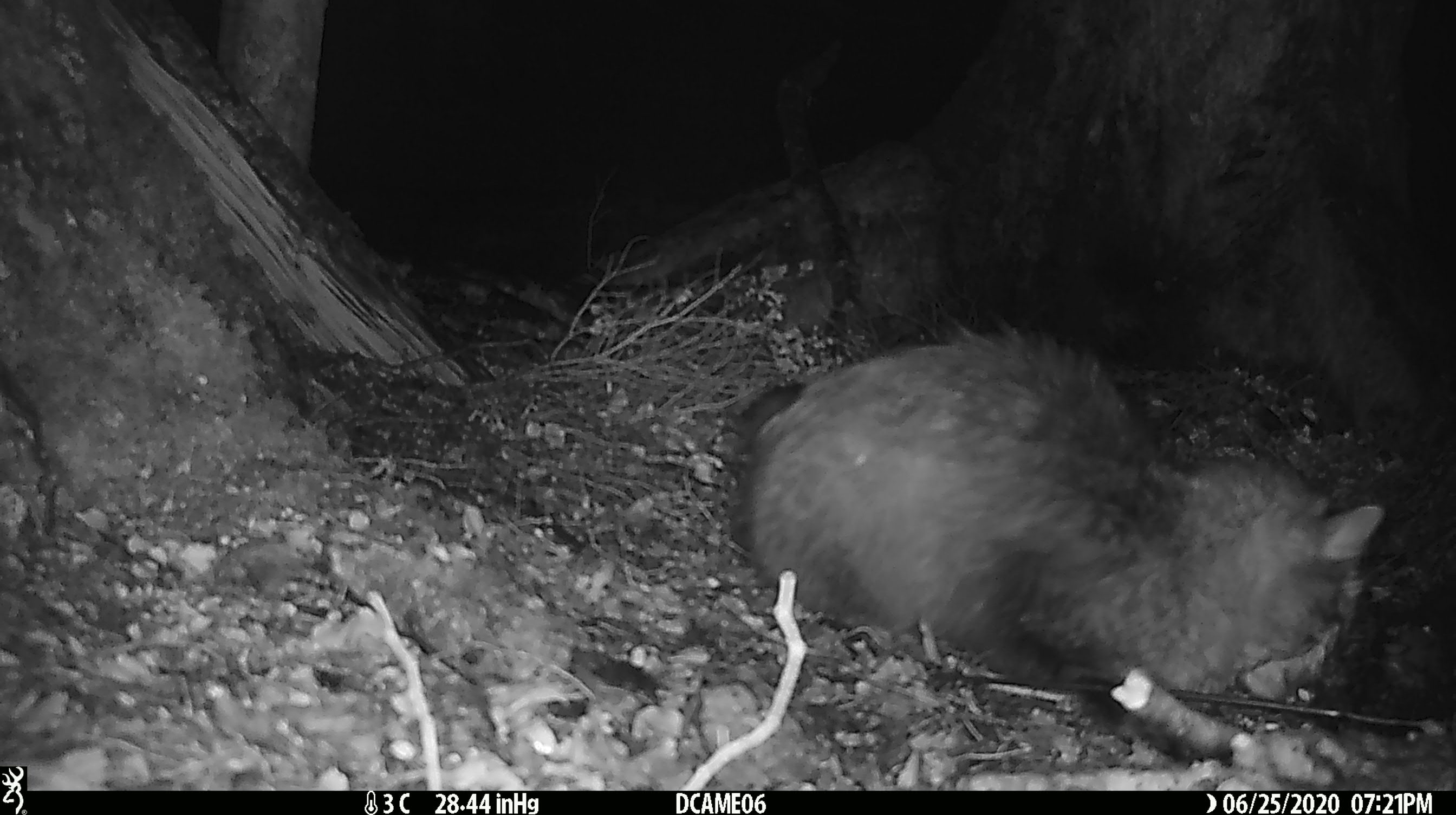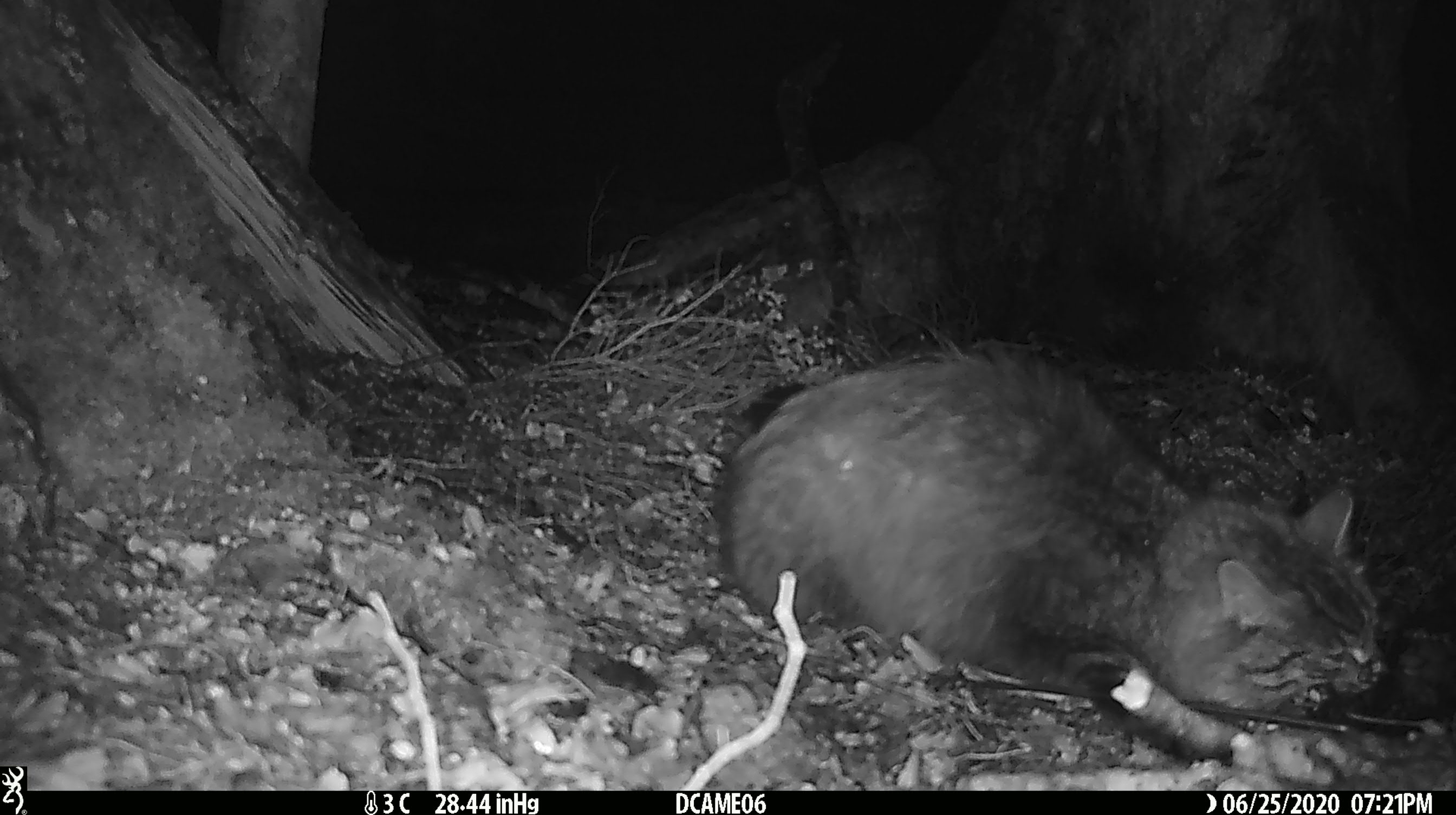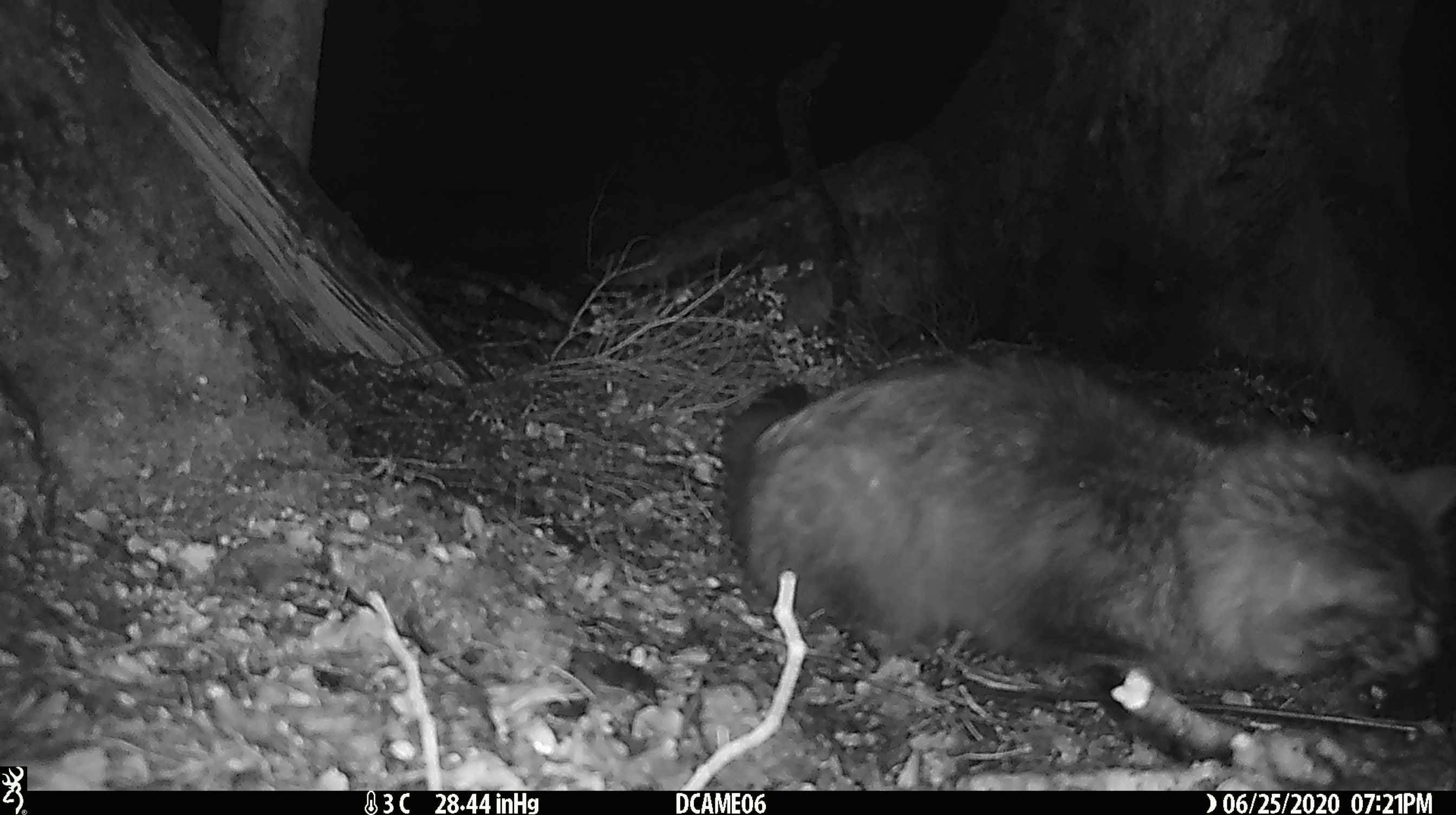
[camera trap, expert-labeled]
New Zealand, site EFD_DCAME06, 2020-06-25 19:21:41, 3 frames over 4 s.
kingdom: Animalia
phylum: Chordata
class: Mammalia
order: Carnivora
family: Felidae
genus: Felis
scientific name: Felis catus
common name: domestic cat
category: cat